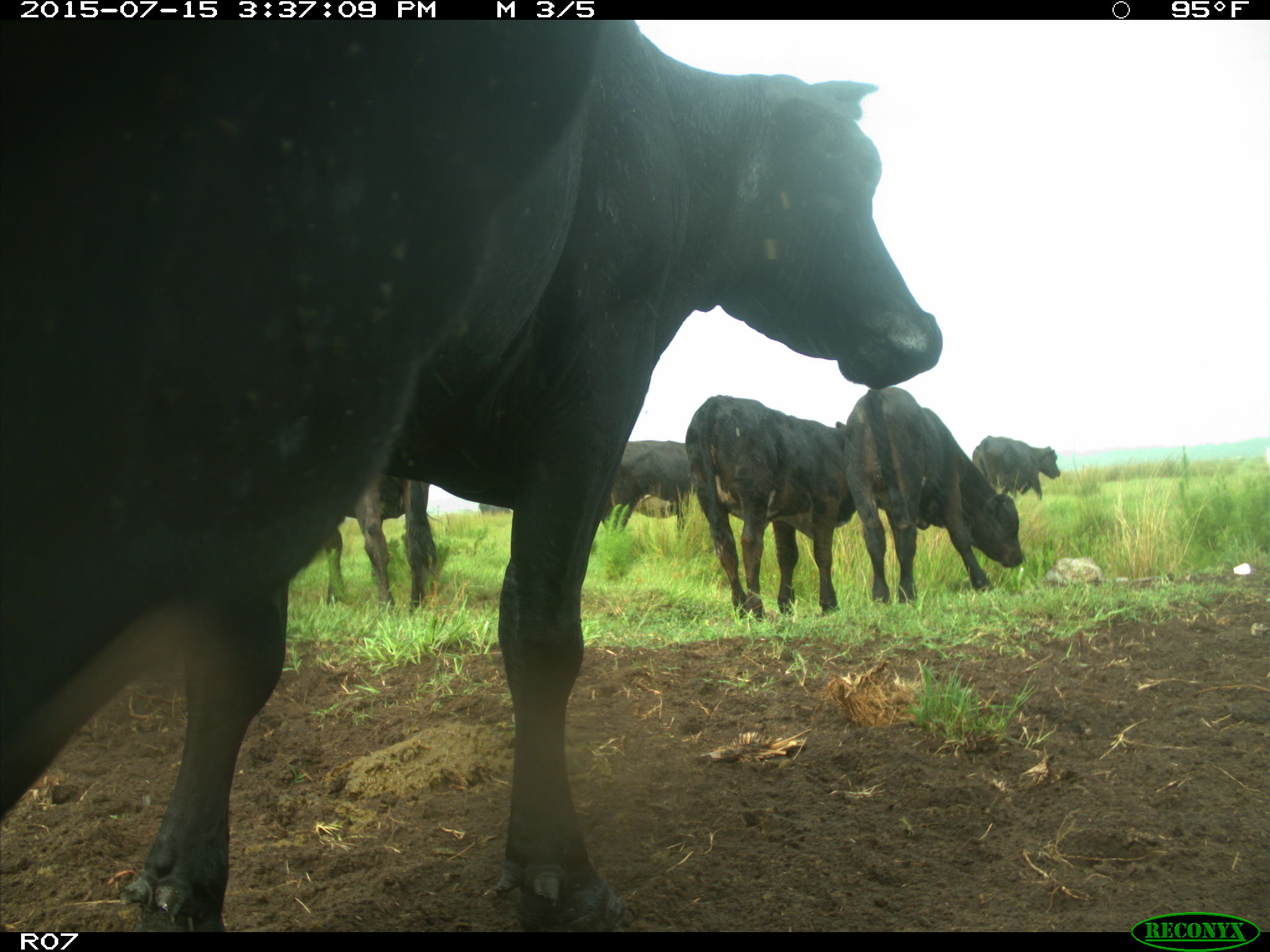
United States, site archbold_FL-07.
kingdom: Animalia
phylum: Chordata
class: Mammalia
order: Artiodactyla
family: Bovidae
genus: Bos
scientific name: Bos taurus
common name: domestic cow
Bos taurus (domestic cow).